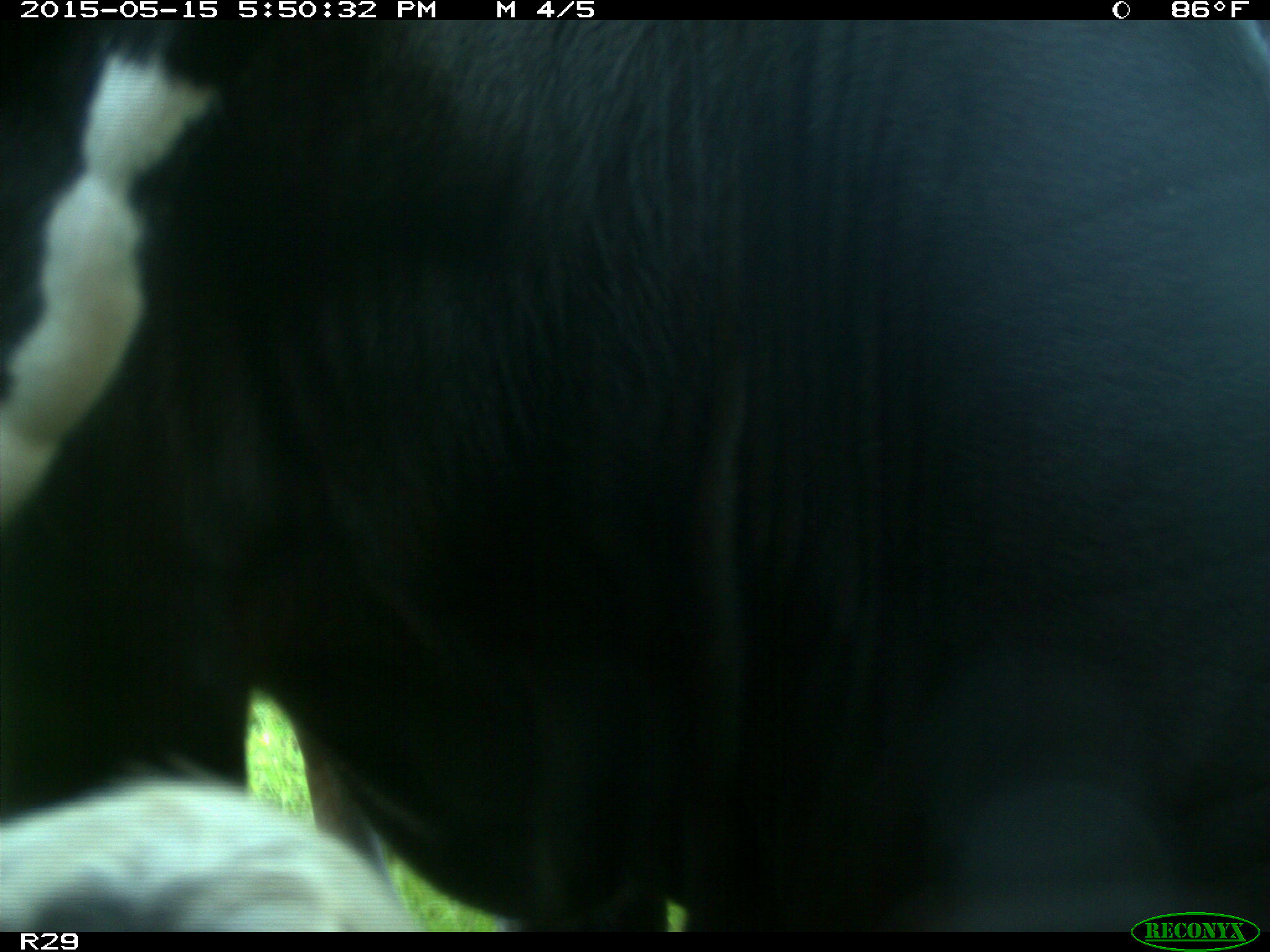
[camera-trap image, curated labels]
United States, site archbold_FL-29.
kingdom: Animalia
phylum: Chordata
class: Mammalia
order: Artiodactyla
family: Bovidae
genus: Bos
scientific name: Bos taurus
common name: domestic cow